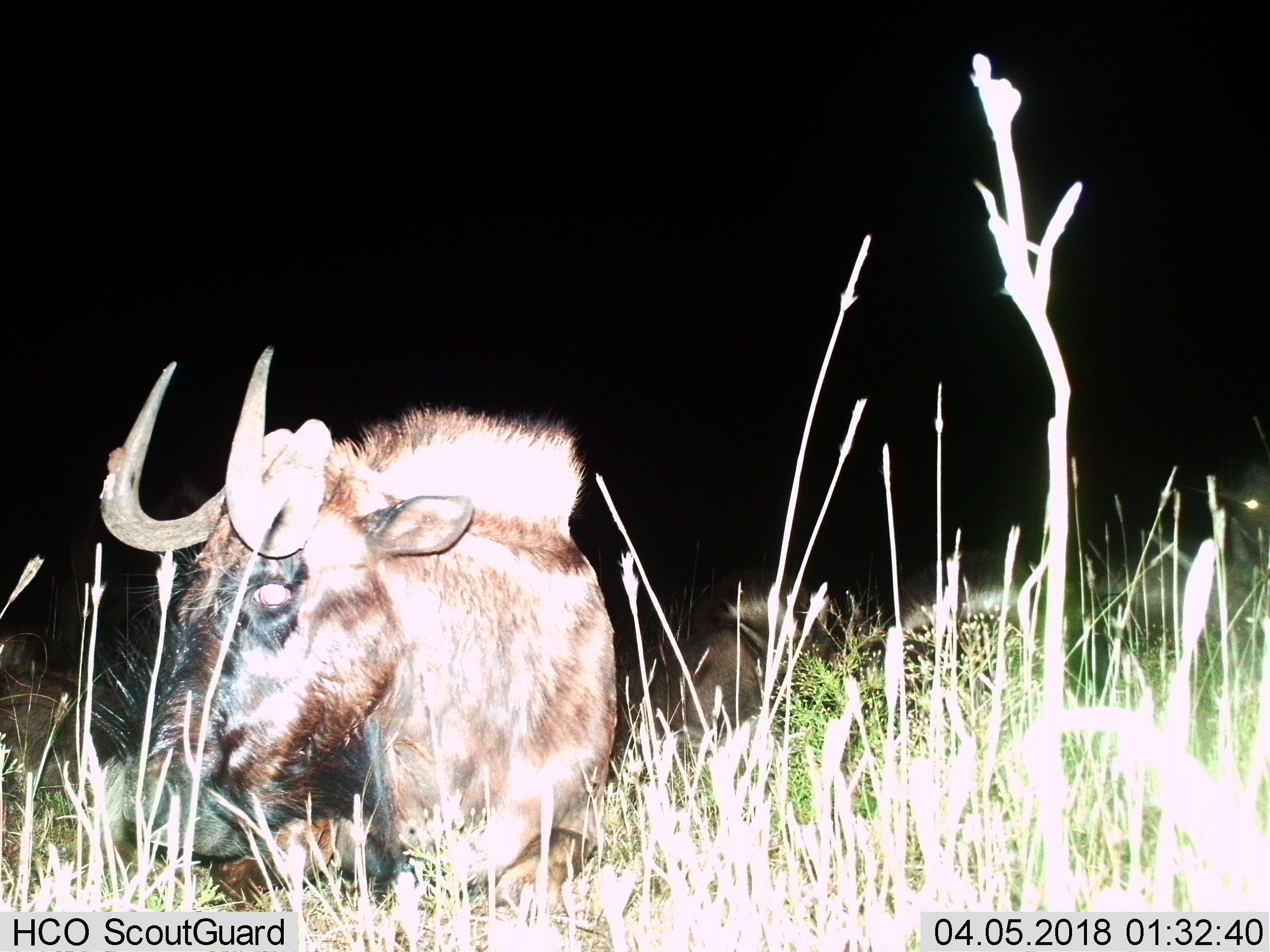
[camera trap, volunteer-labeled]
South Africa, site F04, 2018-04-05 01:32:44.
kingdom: Animalia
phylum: Chordata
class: Mammalia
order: Artiodactyla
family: Bovidae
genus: Connochaetes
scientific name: Connochaetes gnou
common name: black wildebeest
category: wildebeestblack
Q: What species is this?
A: Wildebeestblack (black wildebeest) (Connochaetes gnou).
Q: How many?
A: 3.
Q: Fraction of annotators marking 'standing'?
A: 0%.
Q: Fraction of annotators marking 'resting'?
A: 100%.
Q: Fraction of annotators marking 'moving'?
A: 0%.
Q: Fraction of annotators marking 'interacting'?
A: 0%.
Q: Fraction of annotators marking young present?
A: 17%.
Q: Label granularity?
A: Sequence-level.